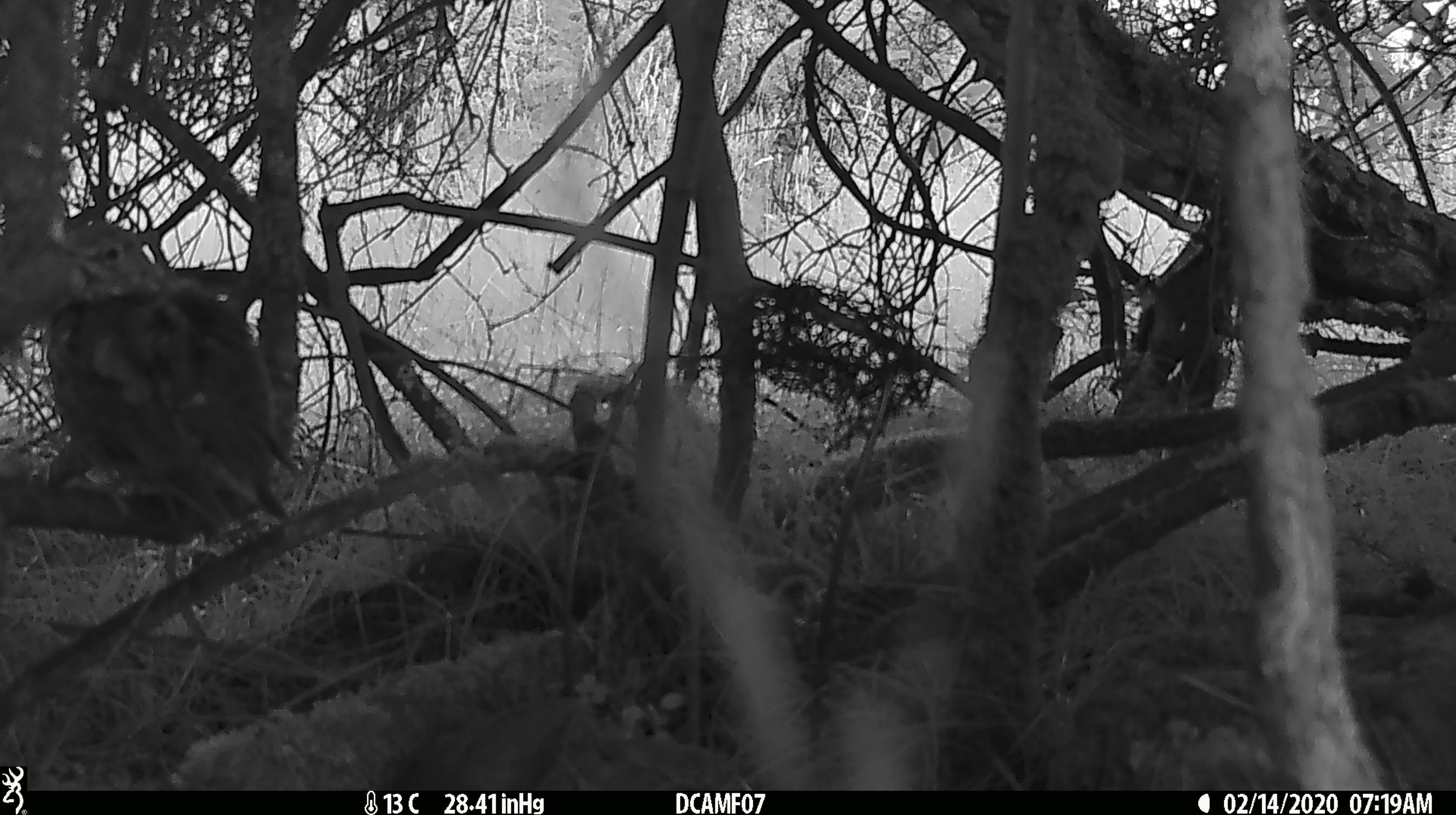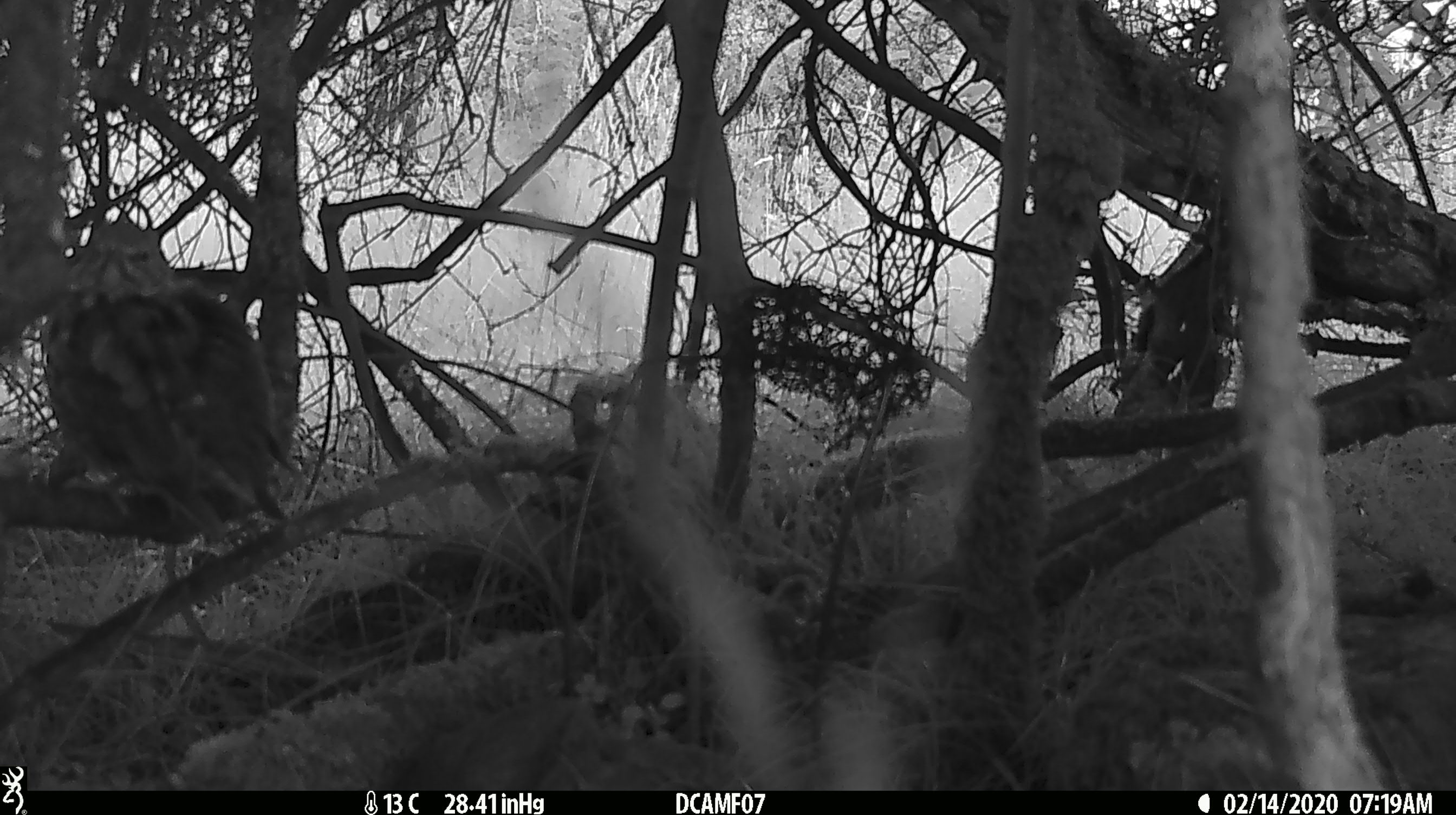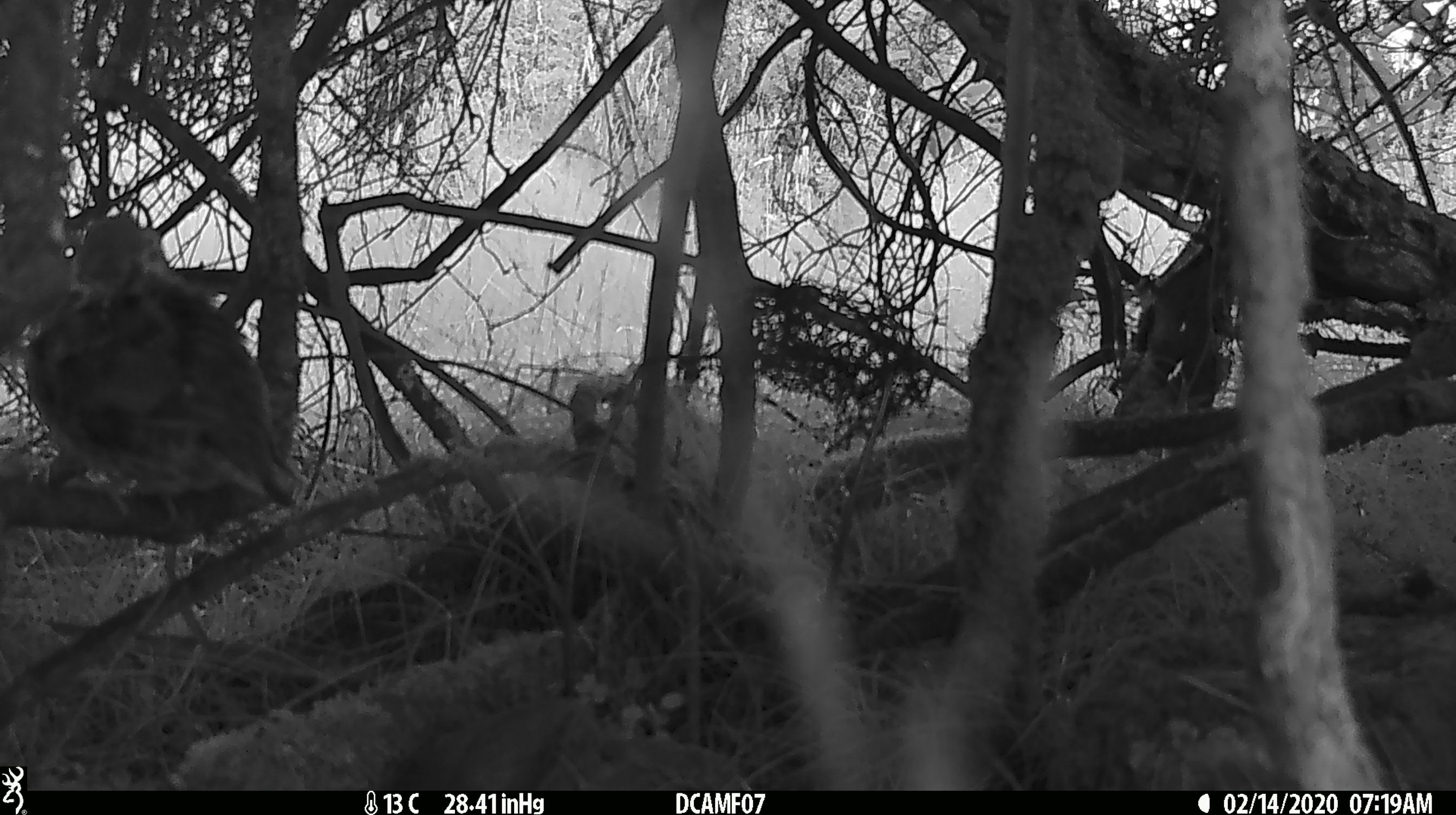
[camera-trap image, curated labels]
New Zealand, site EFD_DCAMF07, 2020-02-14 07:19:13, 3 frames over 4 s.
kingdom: Animalia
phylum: Chordata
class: Aves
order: Passeriformes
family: Turdidae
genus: Turdus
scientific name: Turdus philomelos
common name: song thrush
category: thrush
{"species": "thrush (song thrush) (Turdus philomelos)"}